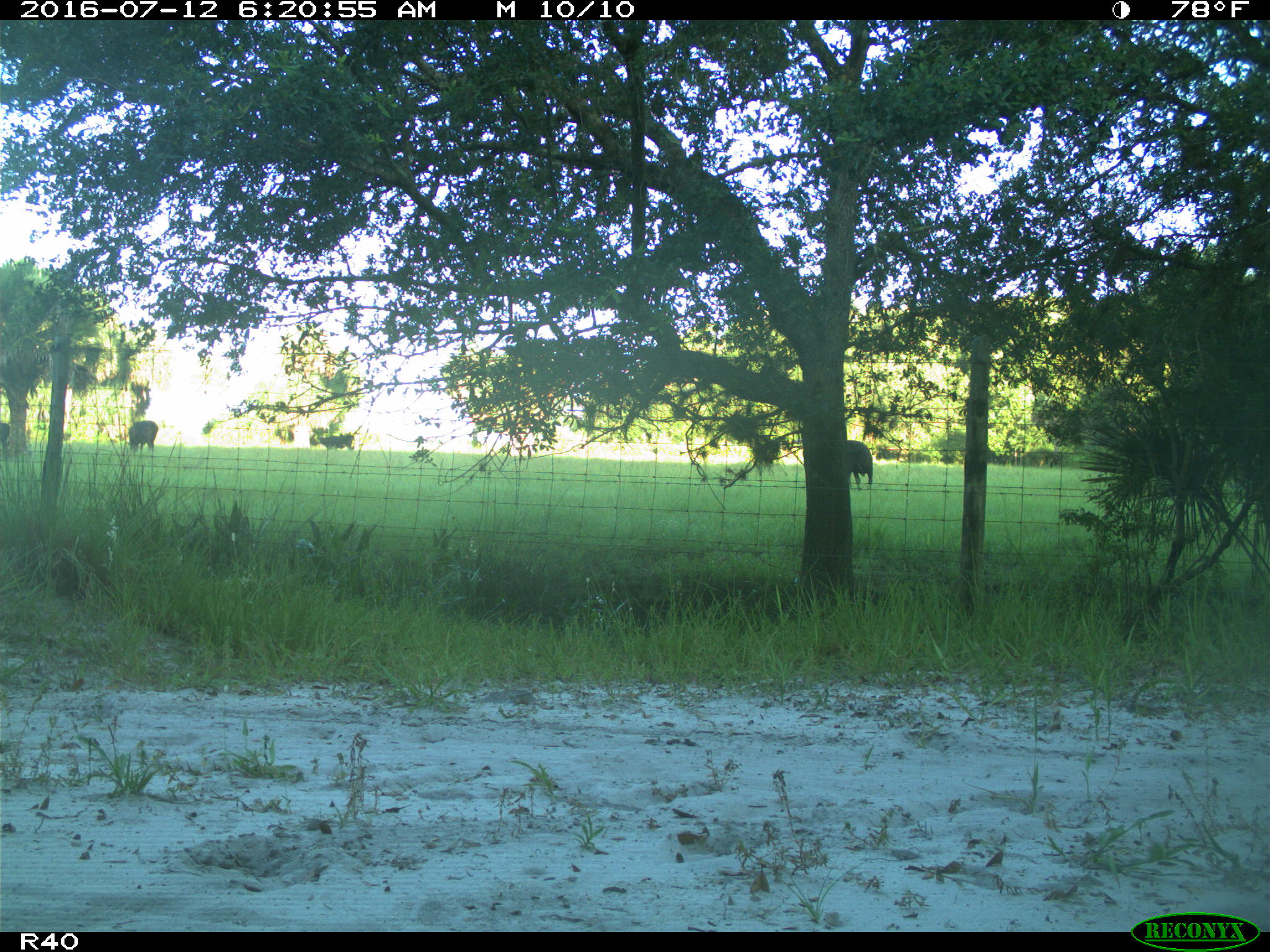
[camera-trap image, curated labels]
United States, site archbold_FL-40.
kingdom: Animalia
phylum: Chordata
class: Mammalia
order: Artiodactyla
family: Bovidae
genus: Bos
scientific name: Bos taurus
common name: domestic cow